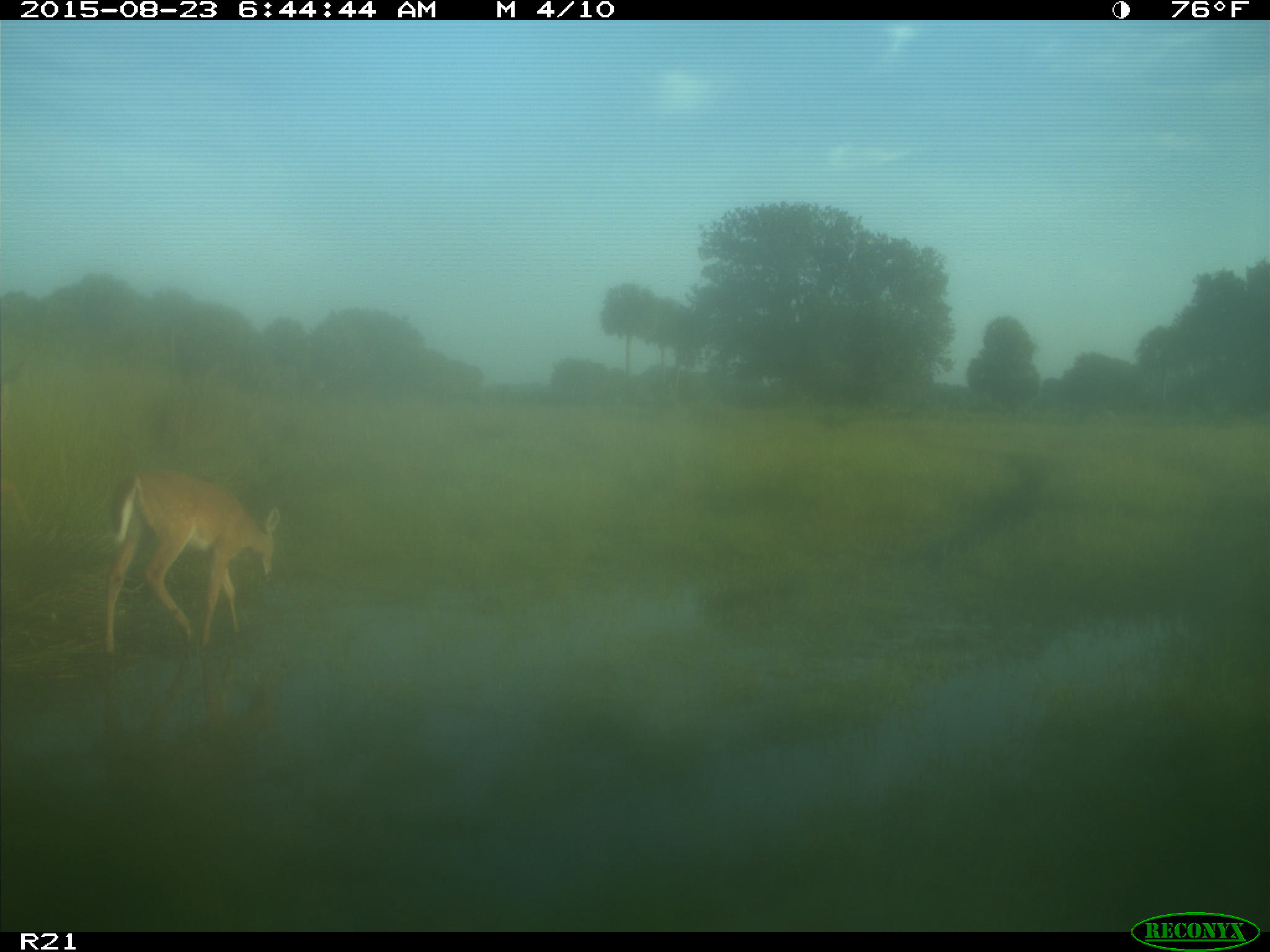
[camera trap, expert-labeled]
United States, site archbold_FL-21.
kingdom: Animalia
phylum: Chordata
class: Mammalia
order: Artiodactyla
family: Cervidae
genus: Odocoileus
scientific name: Odocoileus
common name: deer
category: unidentified deer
Unidentified deer (deer) (Odocoileus).